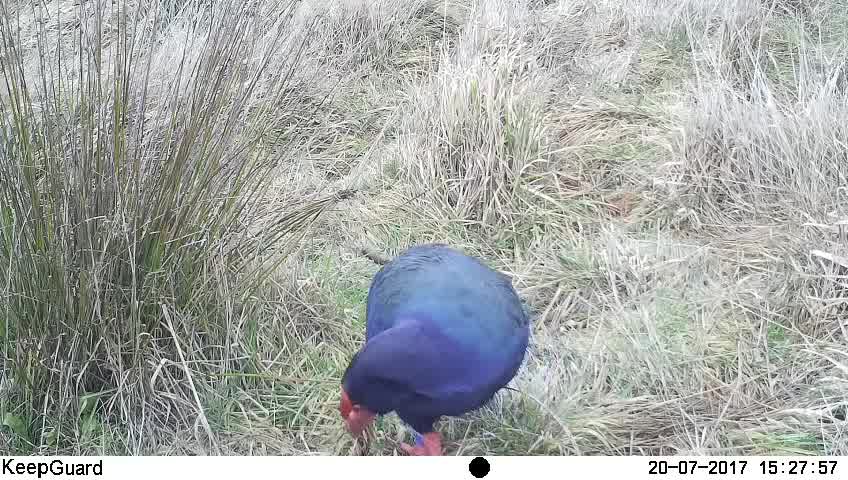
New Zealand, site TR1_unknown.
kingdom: Animalia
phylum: Chordata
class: Aves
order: Gruiformes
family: Rallidae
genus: Porphyrio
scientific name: Porphyrio mantelli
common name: takahe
Takahe (Porphyrio mantelli).